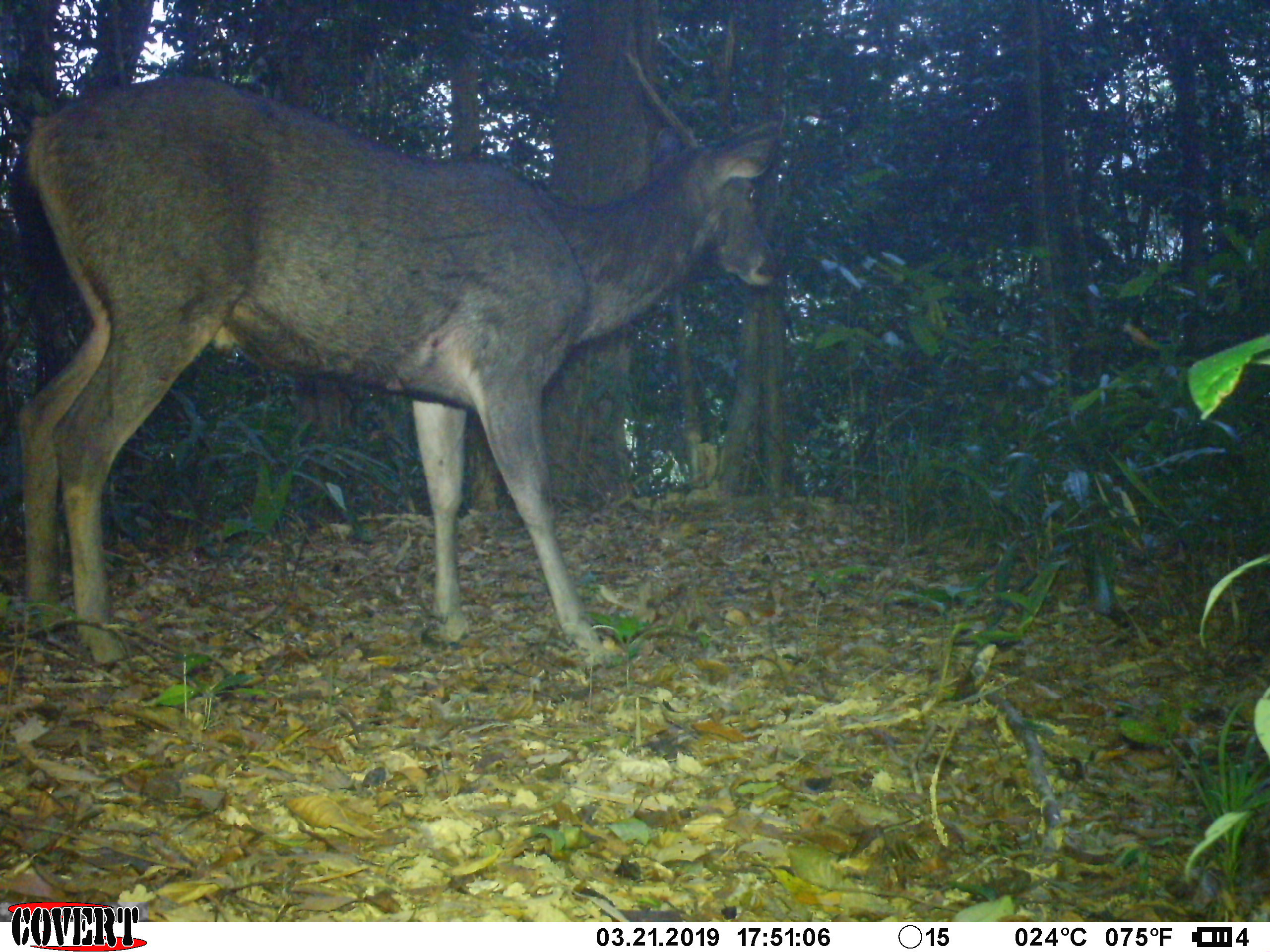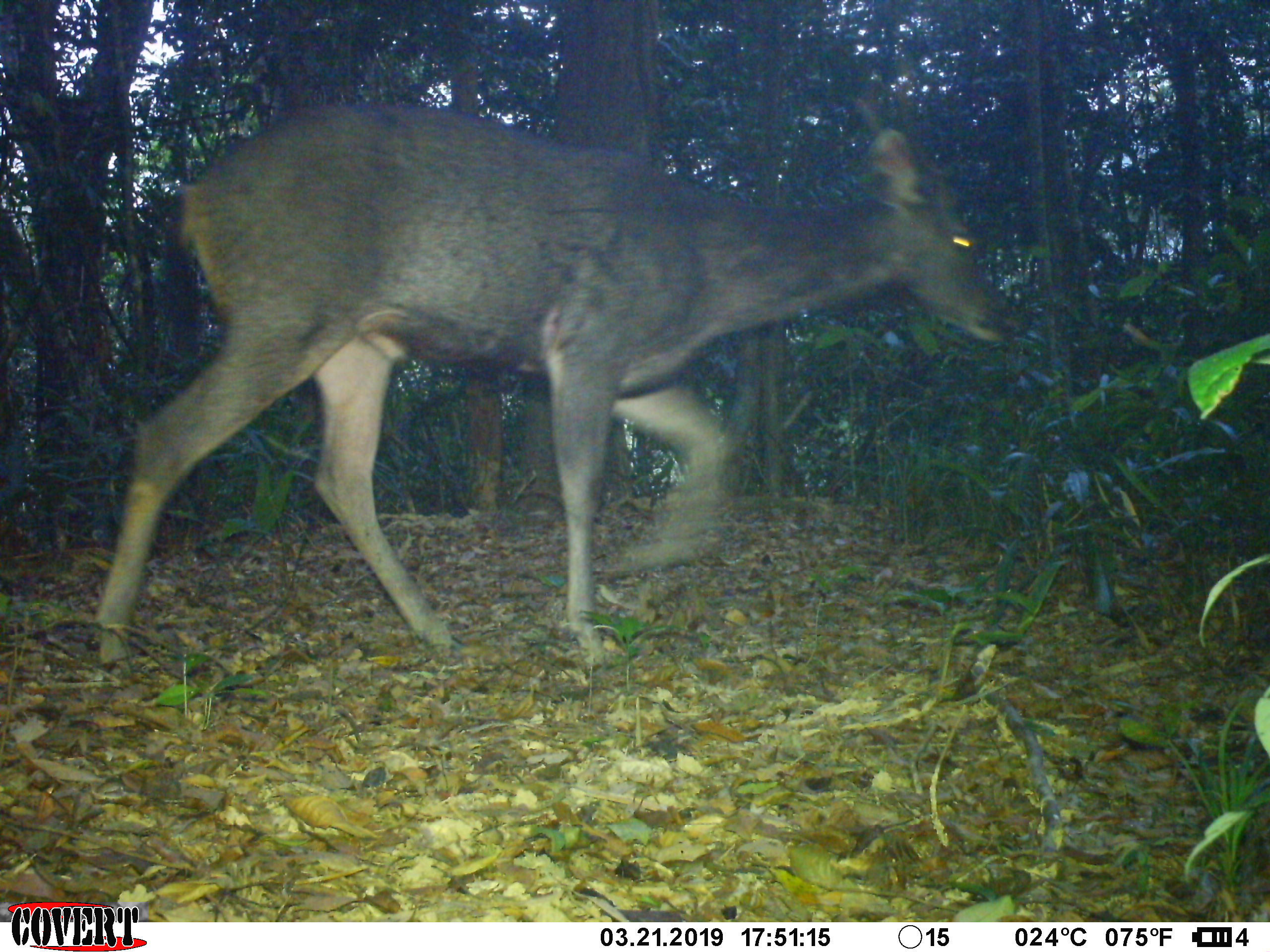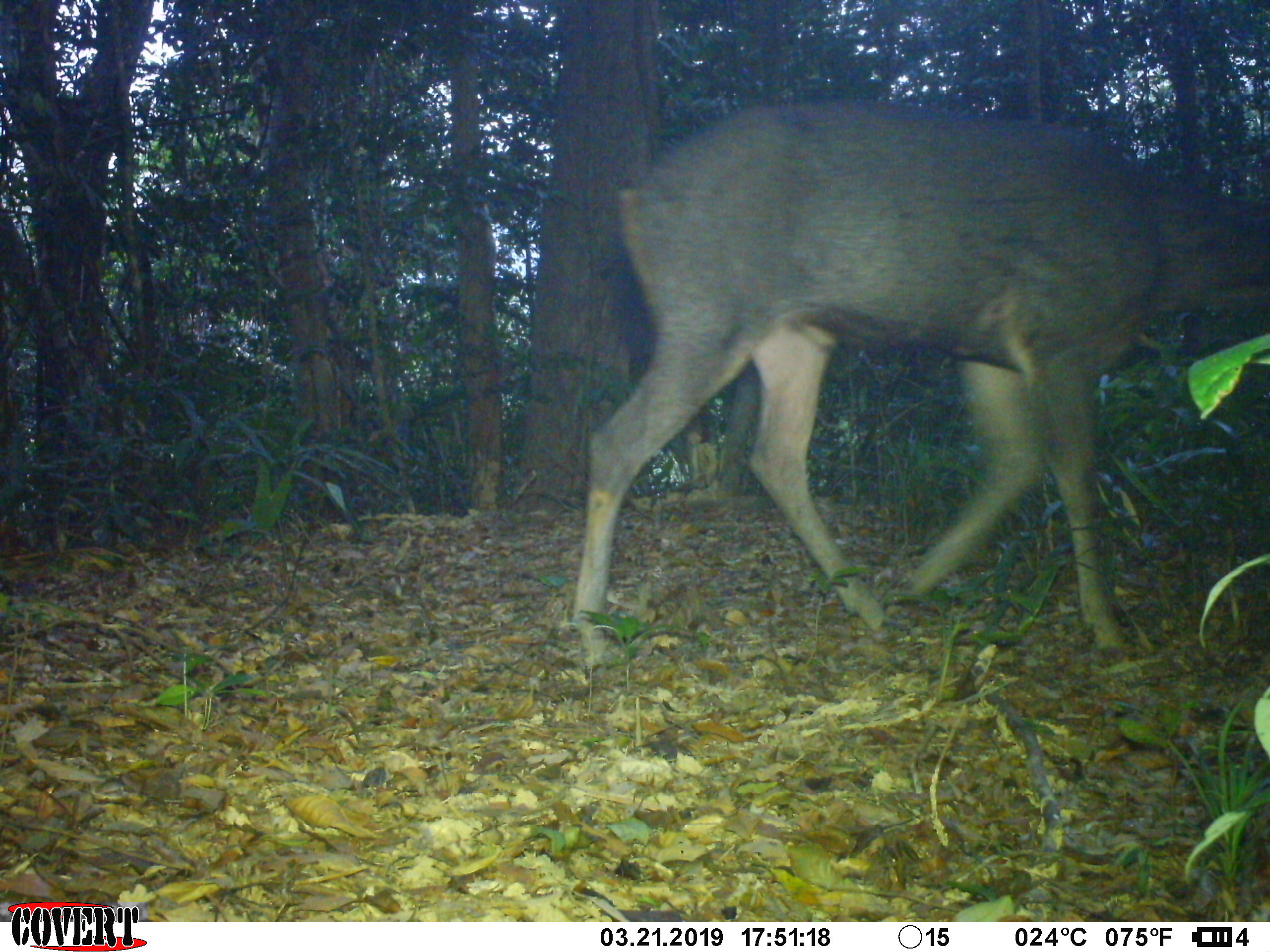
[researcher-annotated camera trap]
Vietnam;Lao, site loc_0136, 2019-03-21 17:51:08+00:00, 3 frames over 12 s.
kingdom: Animalia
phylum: Chordata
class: Mammalia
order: Artiodactyla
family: Cervidae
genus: Rusa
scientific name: Rusa unicolor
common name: sambar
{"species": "sambar (Rusa unicolor)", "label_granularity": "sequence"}